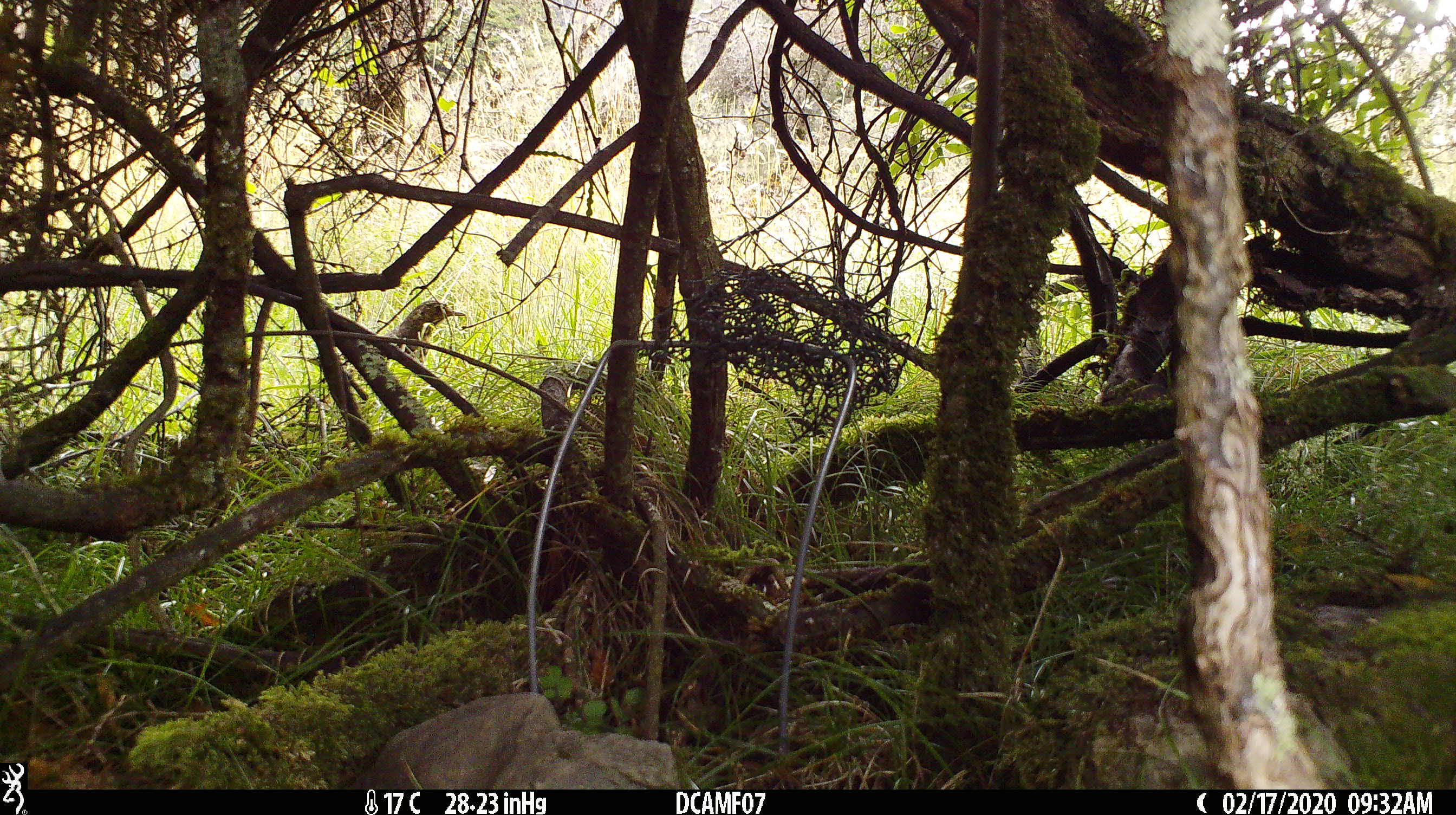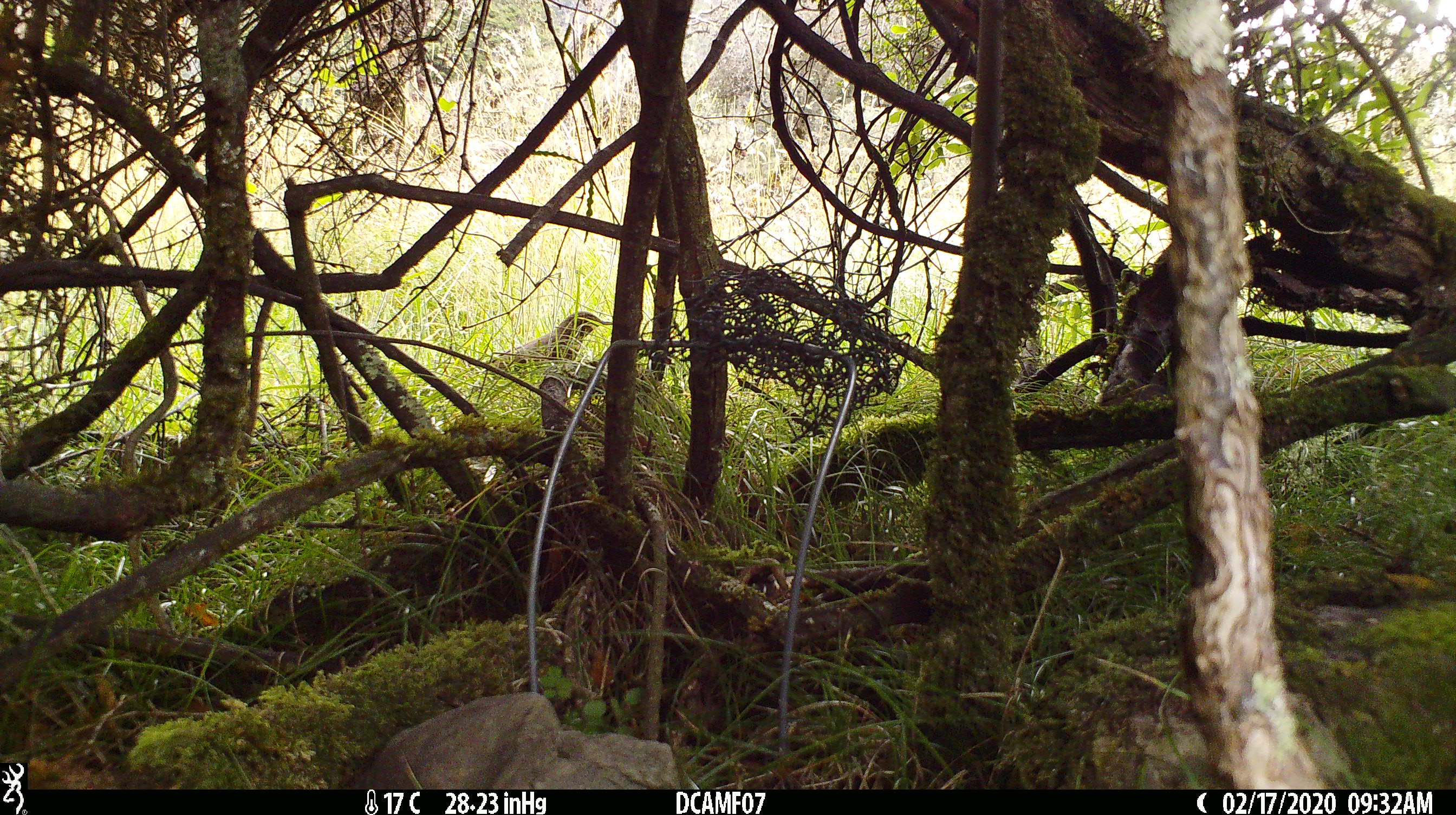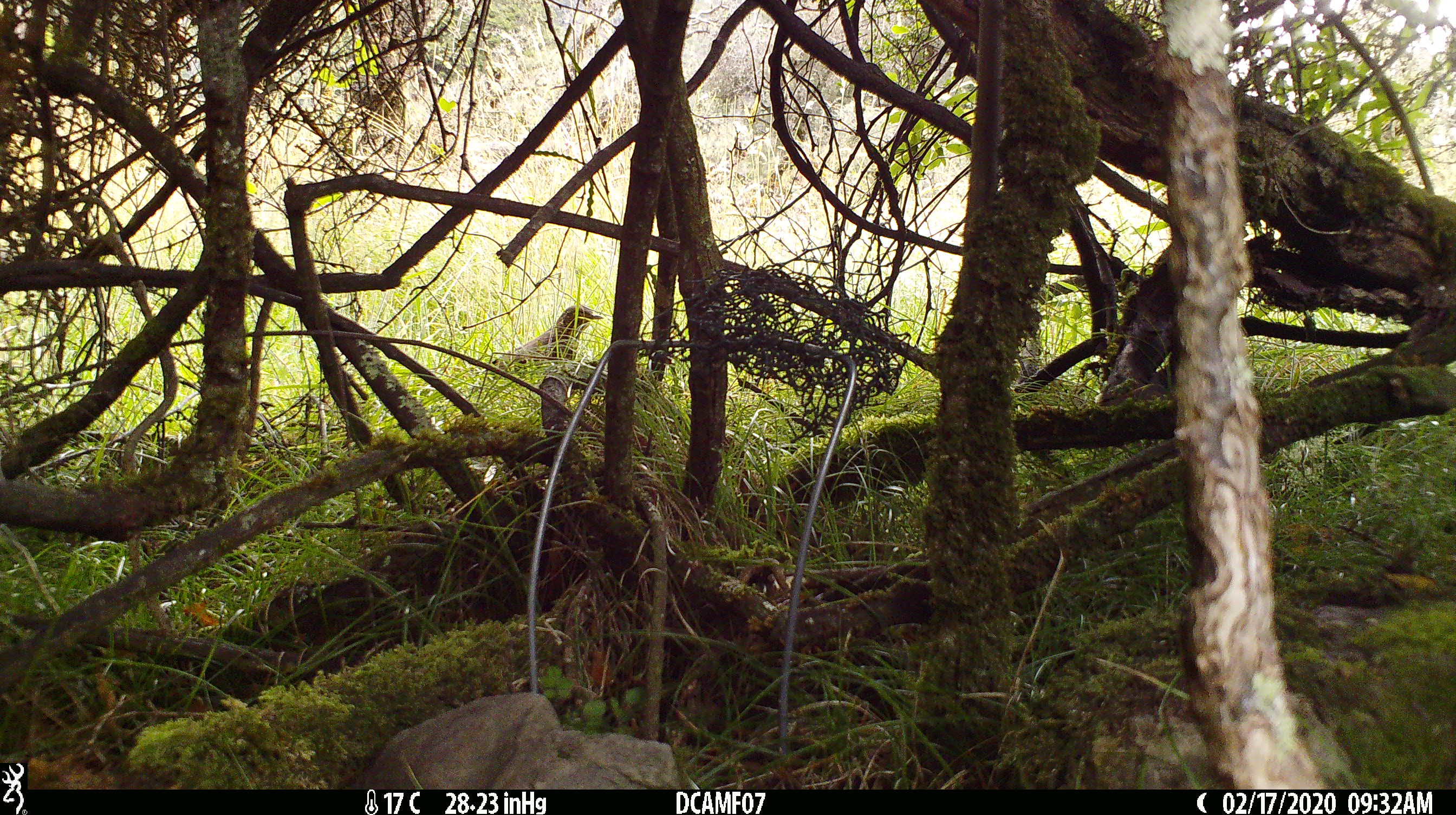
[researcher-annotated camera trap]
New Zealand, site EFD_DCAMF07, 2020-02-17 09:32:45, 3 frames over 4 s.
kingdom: Animalia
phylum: Chordata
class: Aves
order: Passeriformes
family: Turdidae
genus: Turdus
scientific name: Turdus philomelos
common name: song thrush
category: thrush